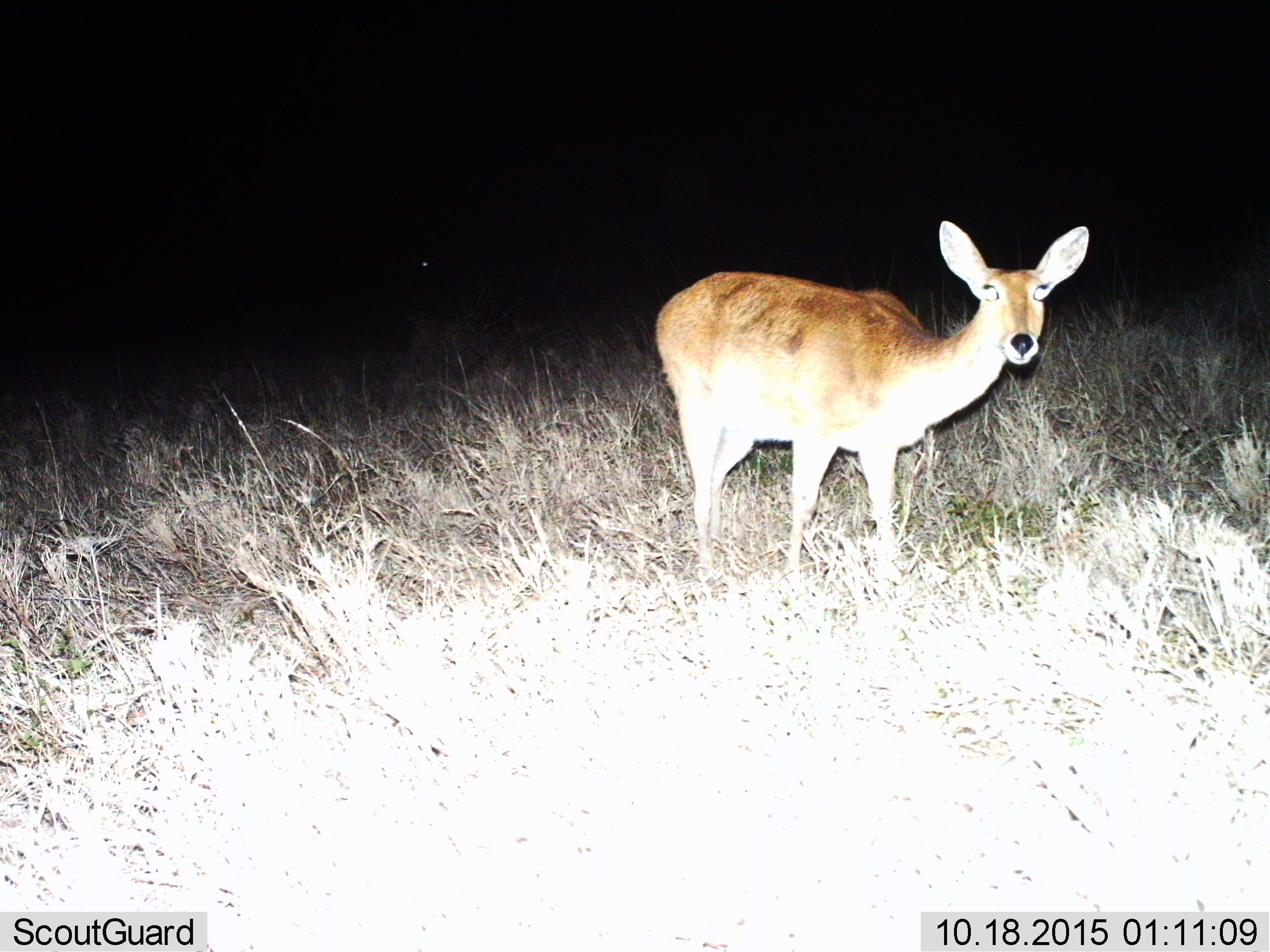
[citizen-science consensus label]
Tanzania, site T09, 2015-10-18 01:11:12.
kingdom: Animalia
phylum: Chordata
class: Mammalia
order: Artiodactyla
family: Bovidae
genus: Redunca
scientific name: Redunca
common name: reedbuck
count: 1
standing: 100%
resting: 0%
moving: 0%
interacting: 0%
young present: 0%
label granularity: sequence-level